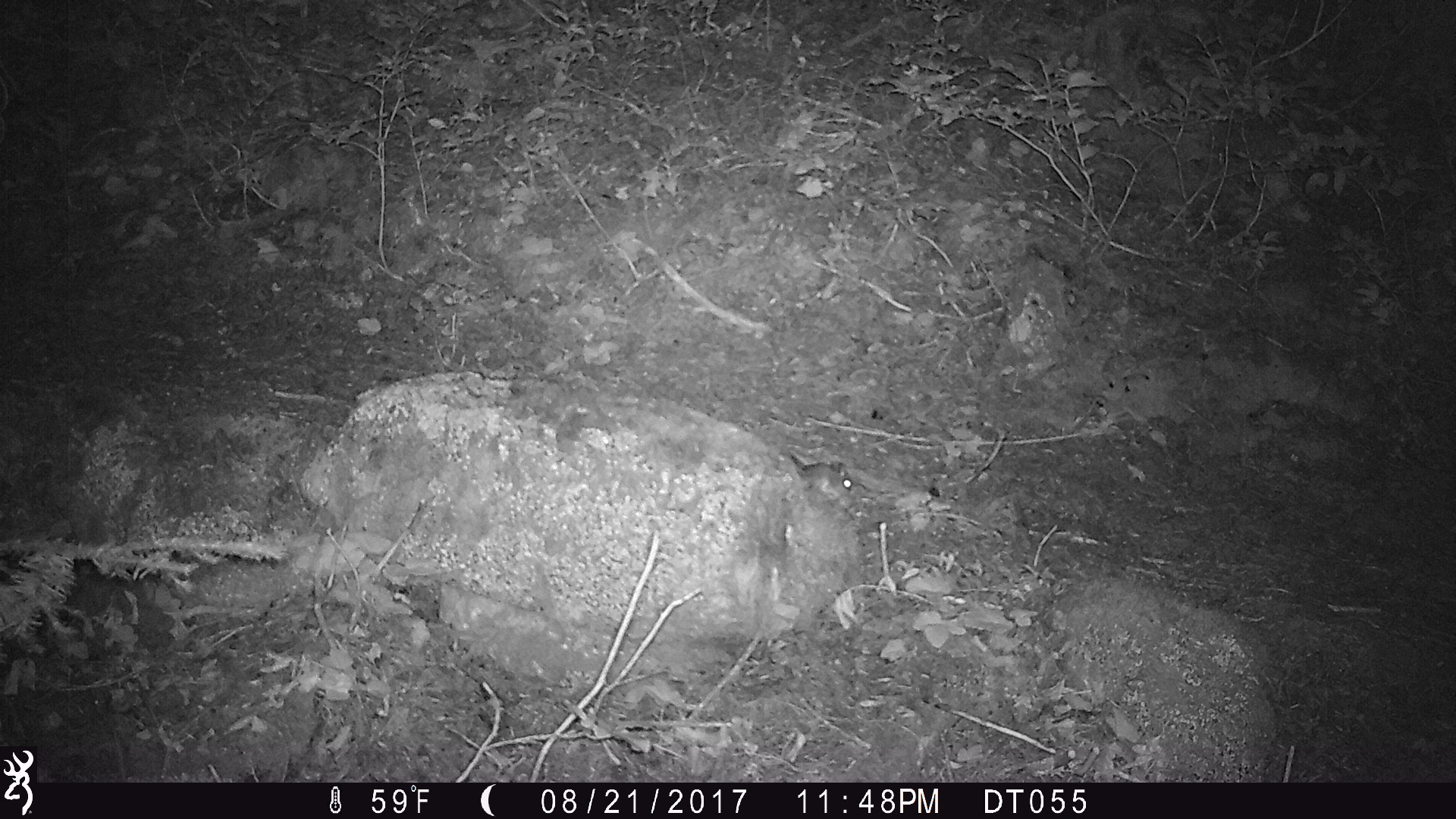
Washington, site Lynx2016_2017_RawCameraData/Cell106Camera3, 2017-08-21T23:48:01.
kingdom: Animalia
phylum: Chordata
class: Mammalia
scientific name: Mammalia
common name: small mammal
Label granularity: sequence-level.